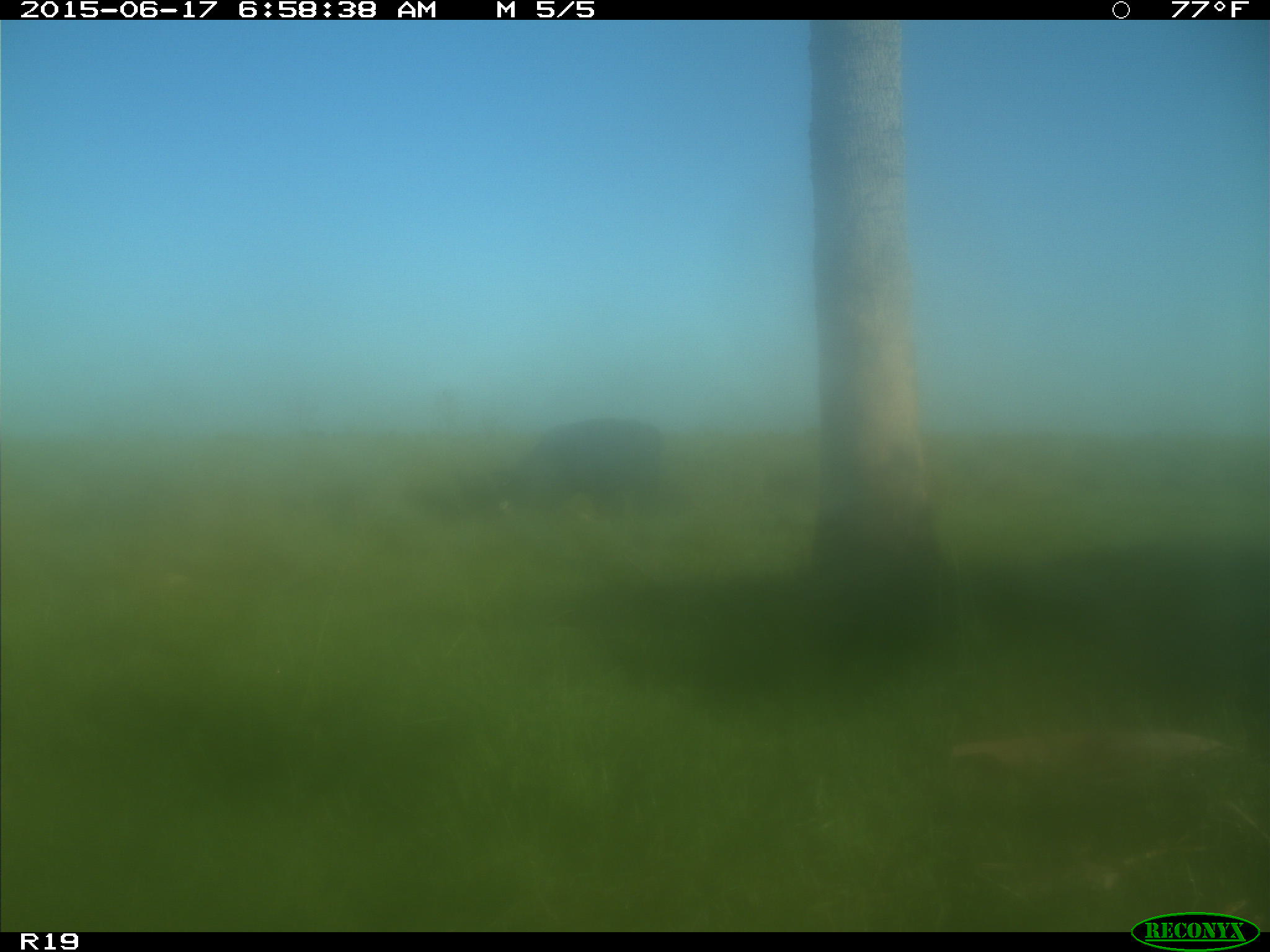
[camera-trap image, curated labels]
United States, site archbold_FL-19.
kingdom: Animalia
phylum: Chordata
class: Mammalia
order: Artiodactyla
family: Bovidae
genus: Bos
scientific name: Bos taurus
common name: domestic cow